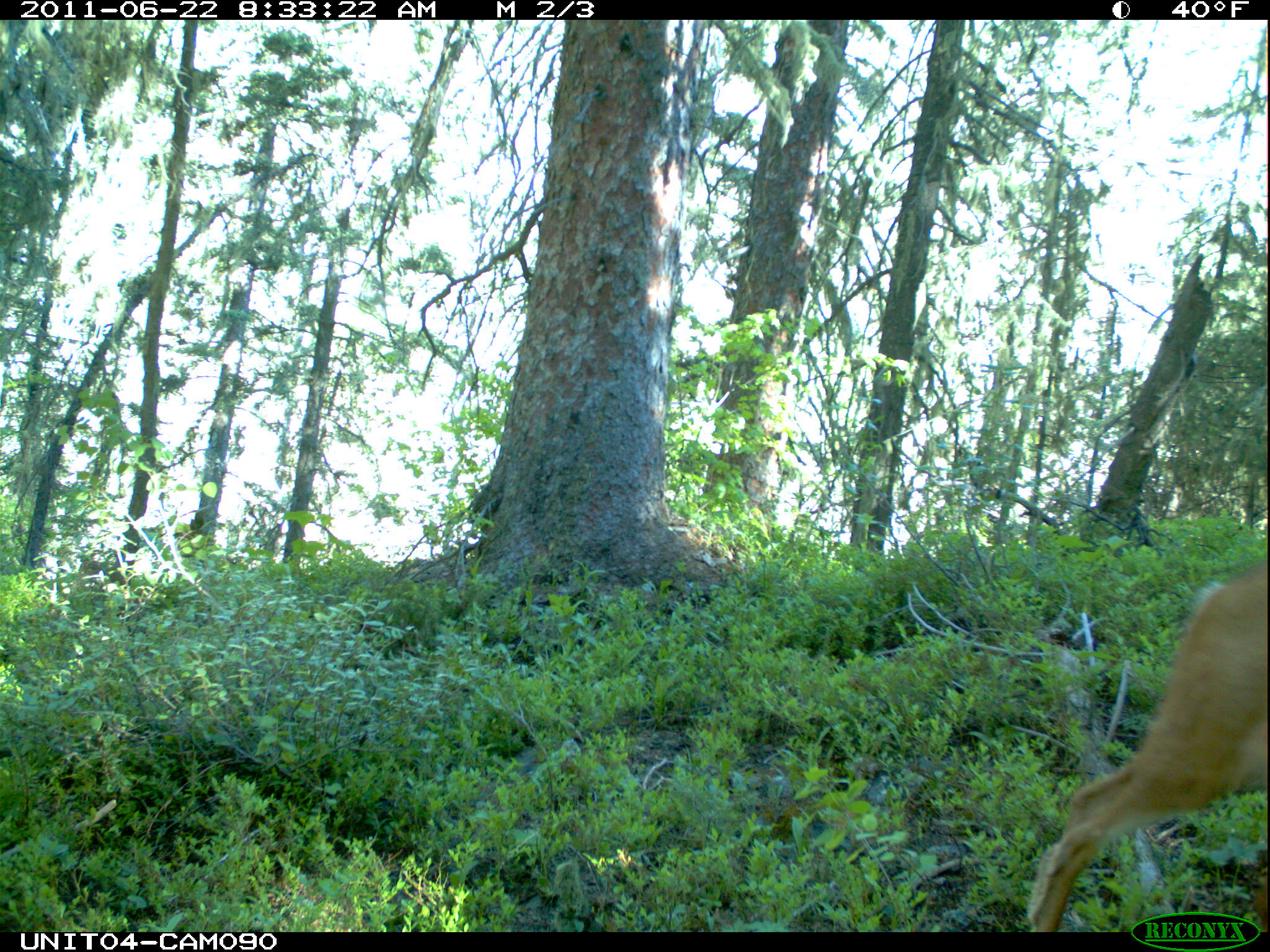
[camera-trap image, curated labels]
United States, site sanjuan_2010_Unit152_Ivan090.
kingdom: Animalia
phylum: Chordata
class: Mammalia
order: Artiodactyla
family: Cervidae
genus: Odocoileus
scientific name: Odocoileus hemionus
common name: mule deer